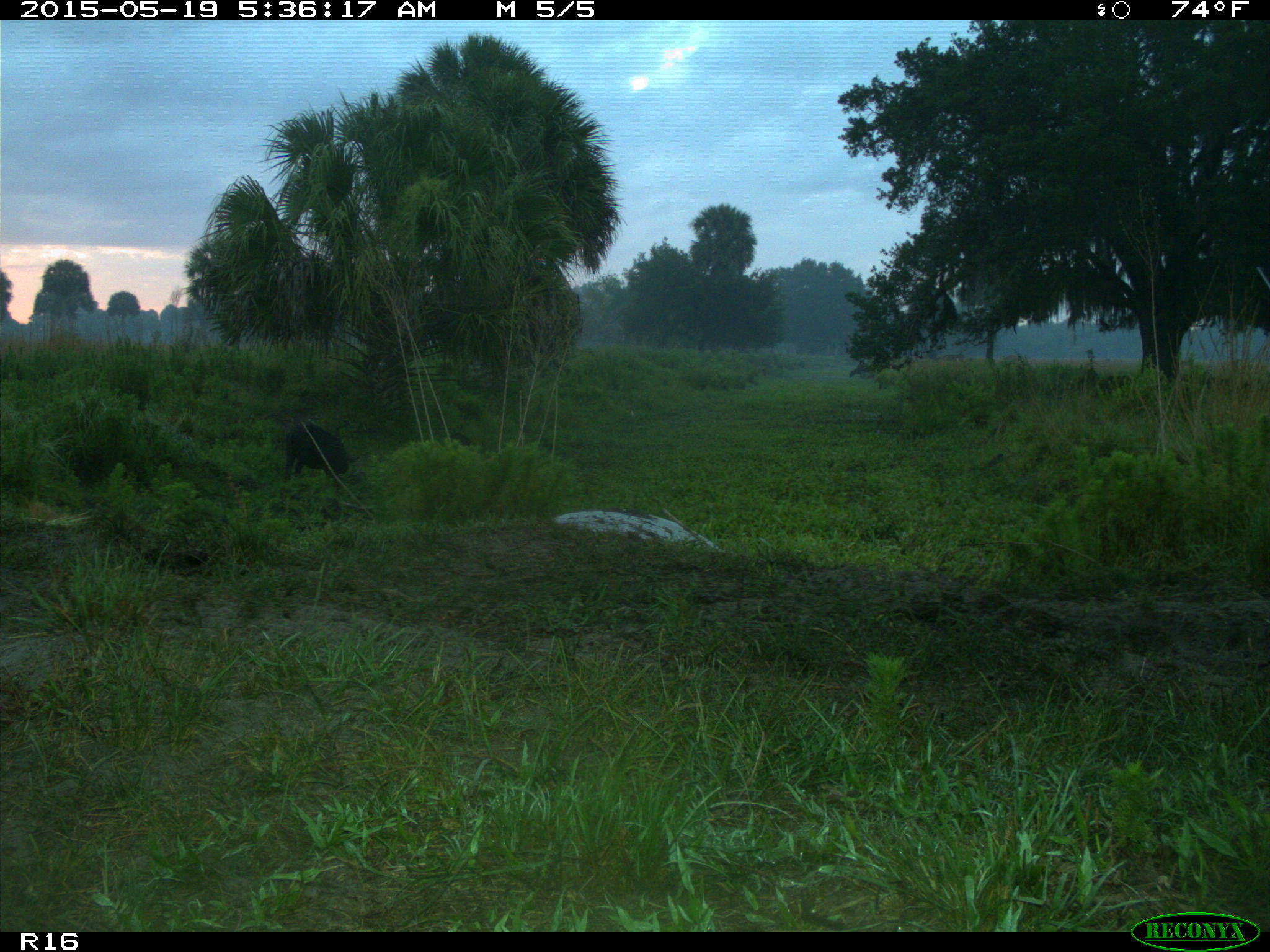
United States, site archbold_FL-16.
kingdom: Animalia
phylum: Chordata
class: Mammalia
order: Artiodactyla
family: Suidae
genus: Sus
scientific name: Sus scrofa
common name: wild boar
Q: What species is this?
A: Sus scrofa (wild boar).